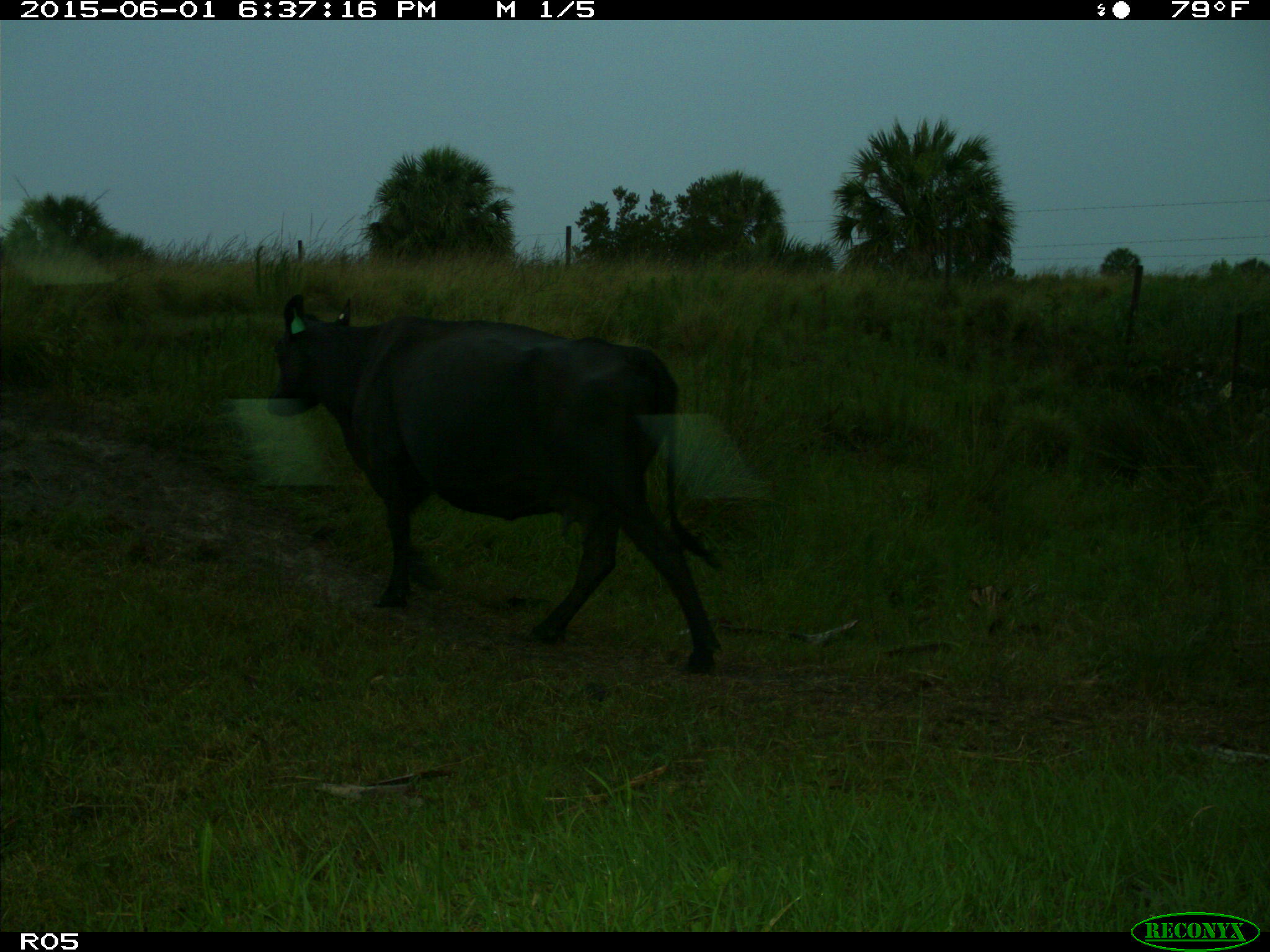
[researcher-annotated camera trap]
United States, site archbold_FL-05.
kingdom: Animalia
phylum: Chordata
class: Mammalia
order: Artiodactyla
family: Bovidae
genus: Bos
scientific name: Bos taurus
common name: domestic cow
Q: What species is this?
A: Bos taurus (domestic cow).